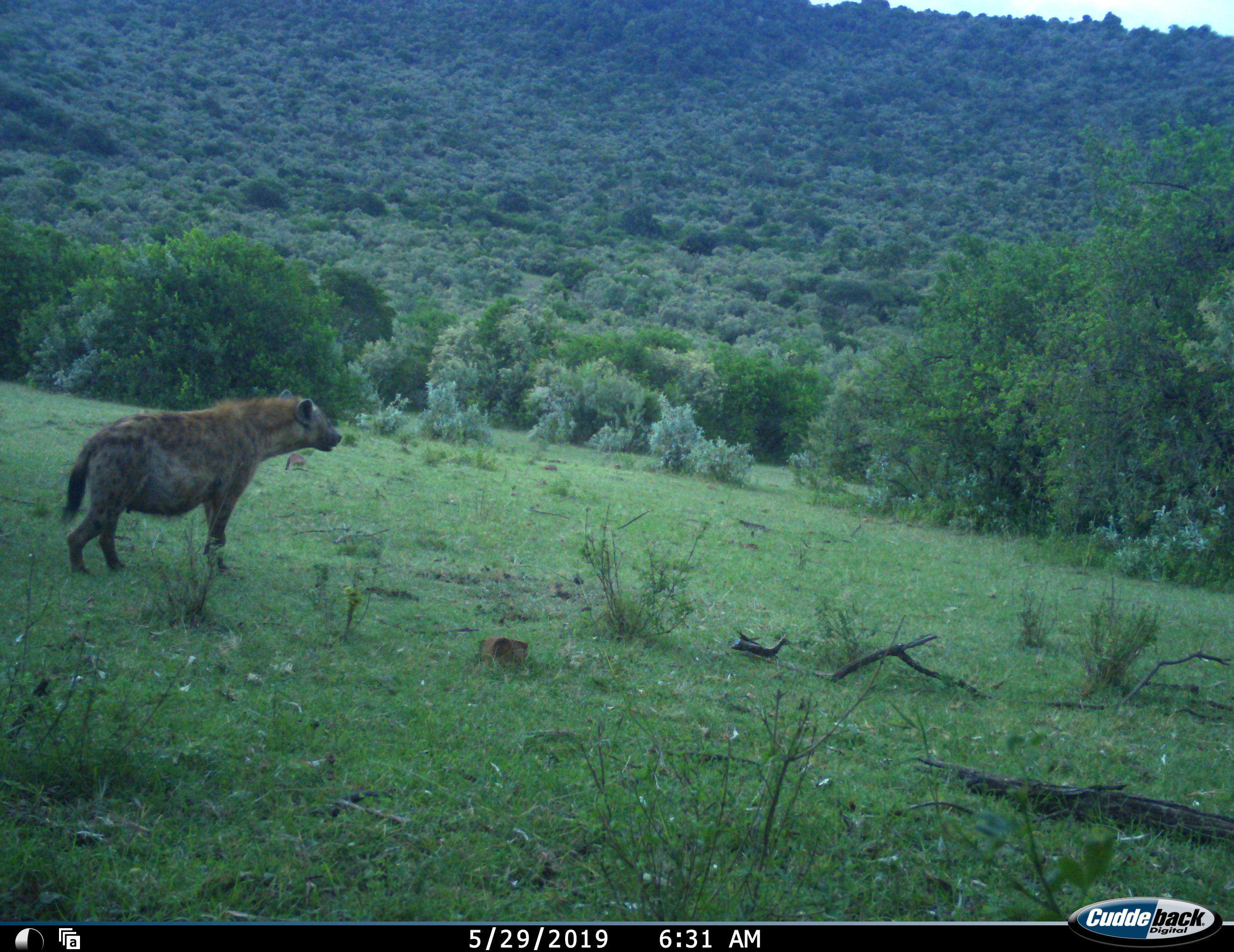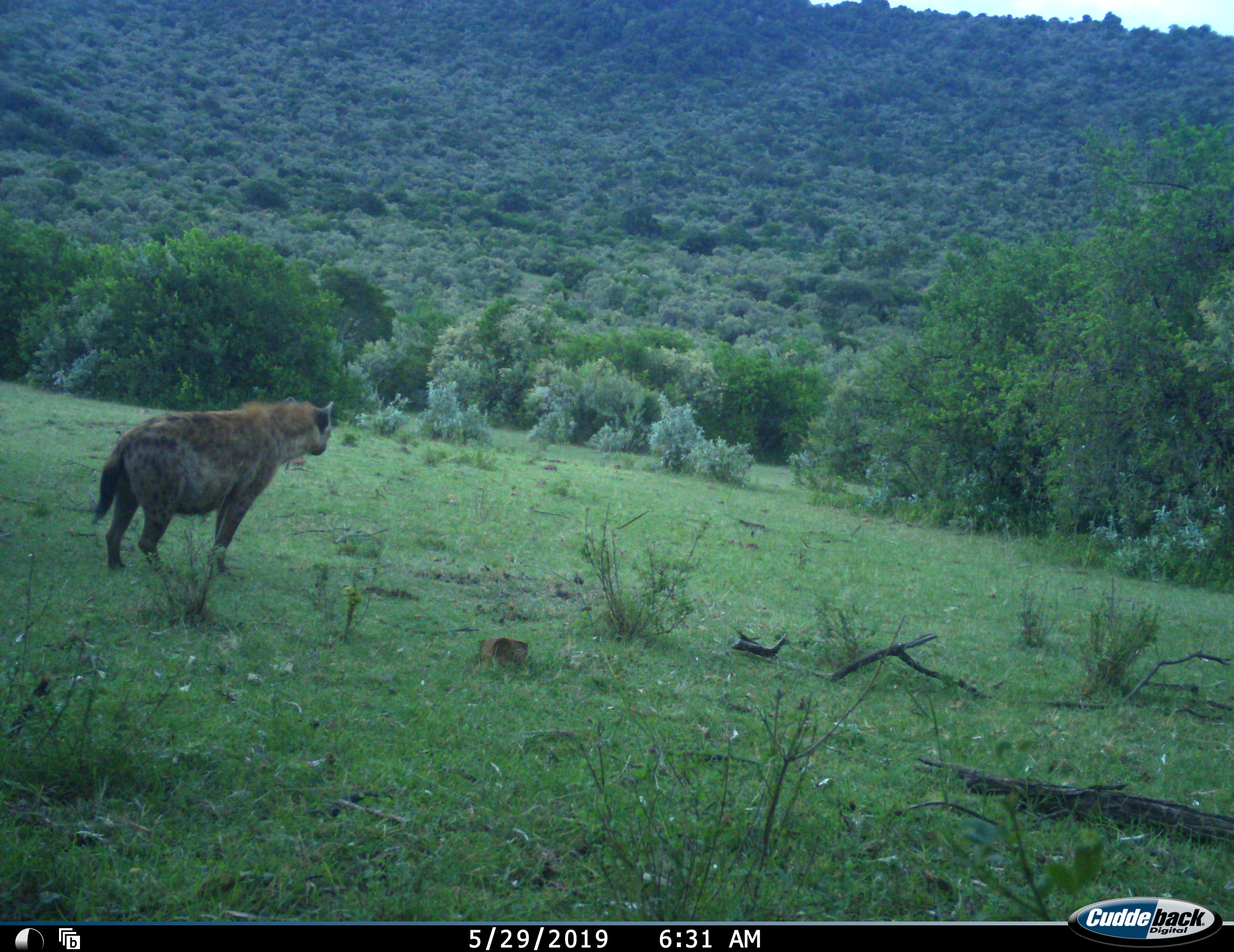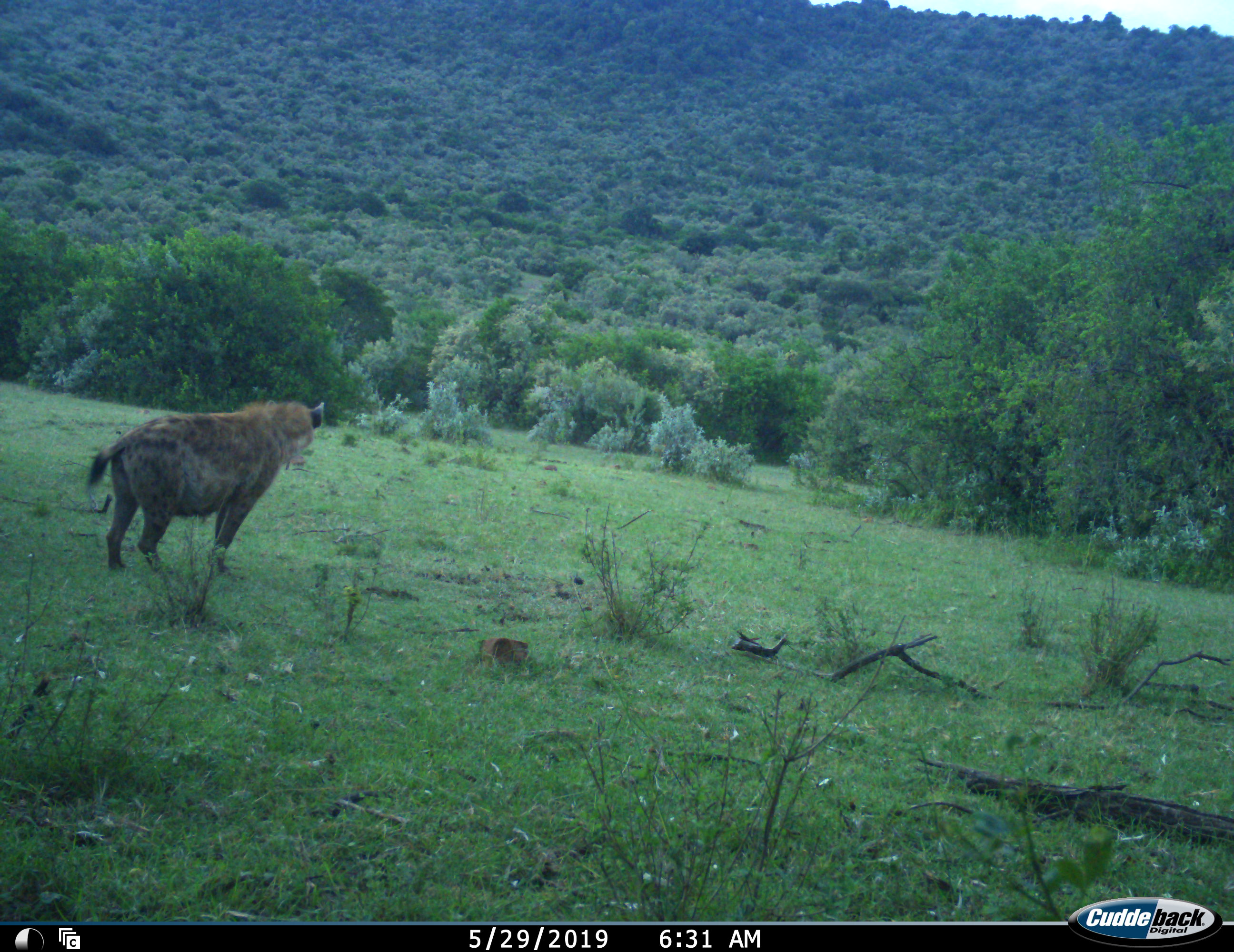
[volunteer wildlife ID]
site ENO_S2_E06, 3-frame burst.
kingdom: Animalia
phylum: Chordata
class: Mammalia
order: Carnivora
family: Hyaenidae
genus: Crocuta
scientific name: Crocuta crocuta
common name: spotted hyena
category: hyenaspotted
Hyenaspotted (spotted hyena) (Crocuta crocuta), count 1. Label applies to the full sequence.